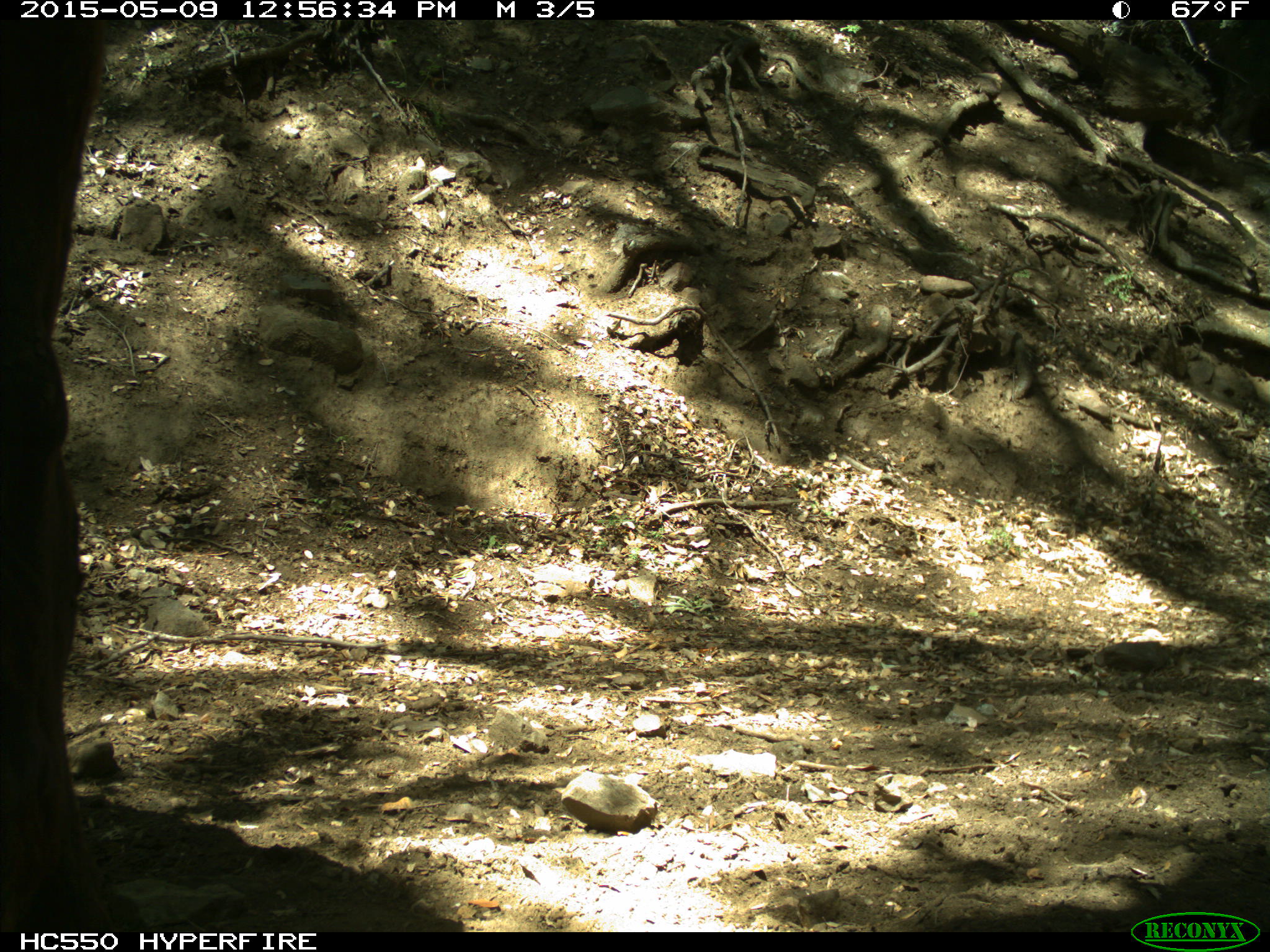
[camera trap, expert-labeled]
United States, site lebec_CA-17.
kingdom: Animalia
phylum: Chordata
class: Mammalia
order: Artiodactyla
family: Bovidae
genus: Bos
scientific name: Bos taurus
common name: domestic cow